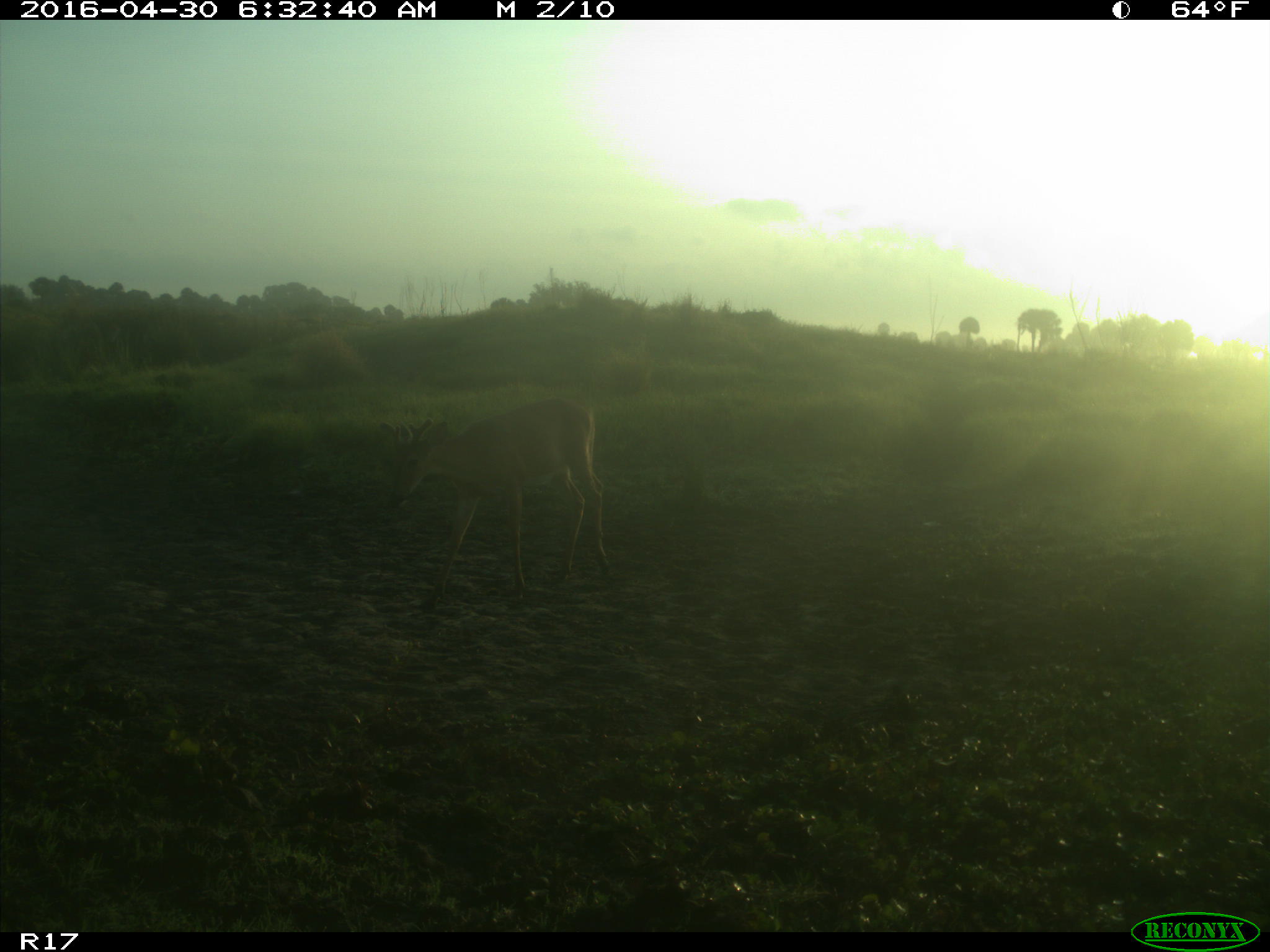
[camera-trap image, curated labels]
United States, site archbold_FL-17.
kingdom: Animalia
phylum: Chordata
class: Mammalia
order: Artiodactyla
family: Cervidae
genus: Odocoileus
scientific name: Odocoileus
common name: deer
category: unidentified deer